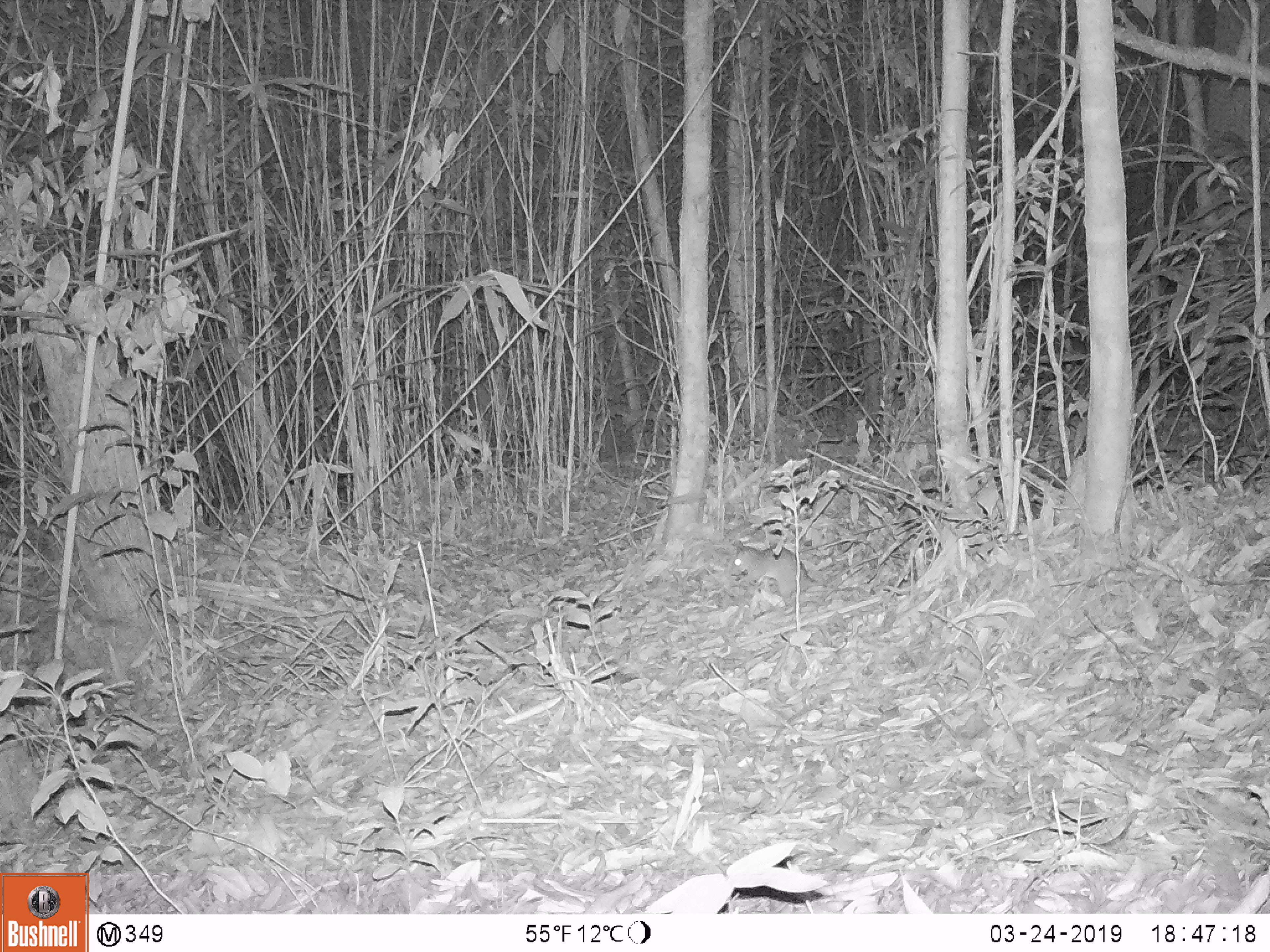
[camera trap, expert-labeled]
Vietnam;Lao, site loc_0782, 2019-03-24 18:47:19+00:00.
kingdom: Animalia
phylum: Chordata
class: Mammalia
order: Rodentia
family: Muridae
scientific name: Muridae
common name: old-world mice and rats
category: unidentified murid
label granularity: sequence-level